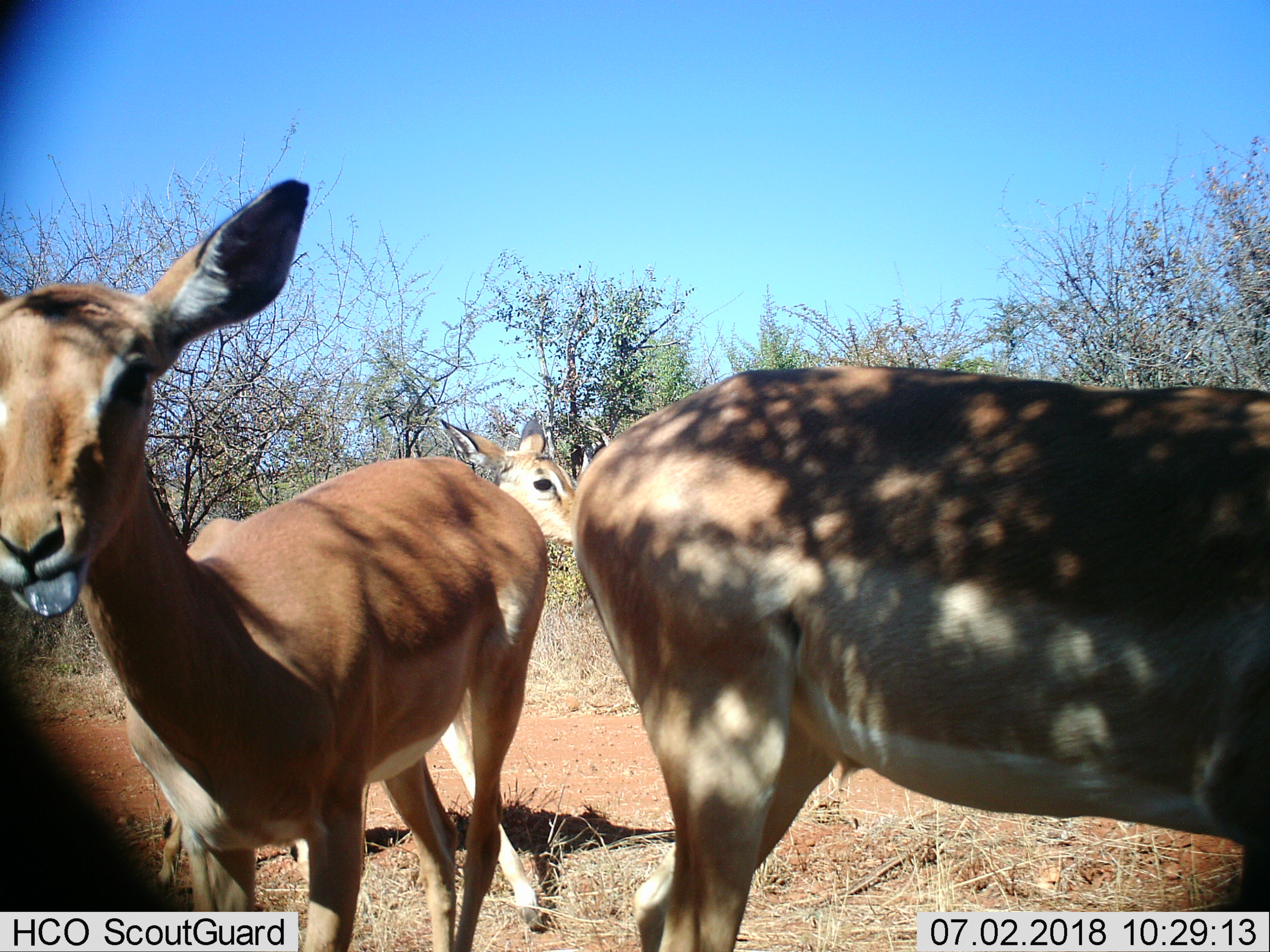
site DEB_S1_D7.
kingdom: Animalia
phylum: Chordata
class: Mammalia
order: Artiodactyla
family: Bovidae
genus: Aepyceros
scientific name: Aepyceros melampus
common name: impala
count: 3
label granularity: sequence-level